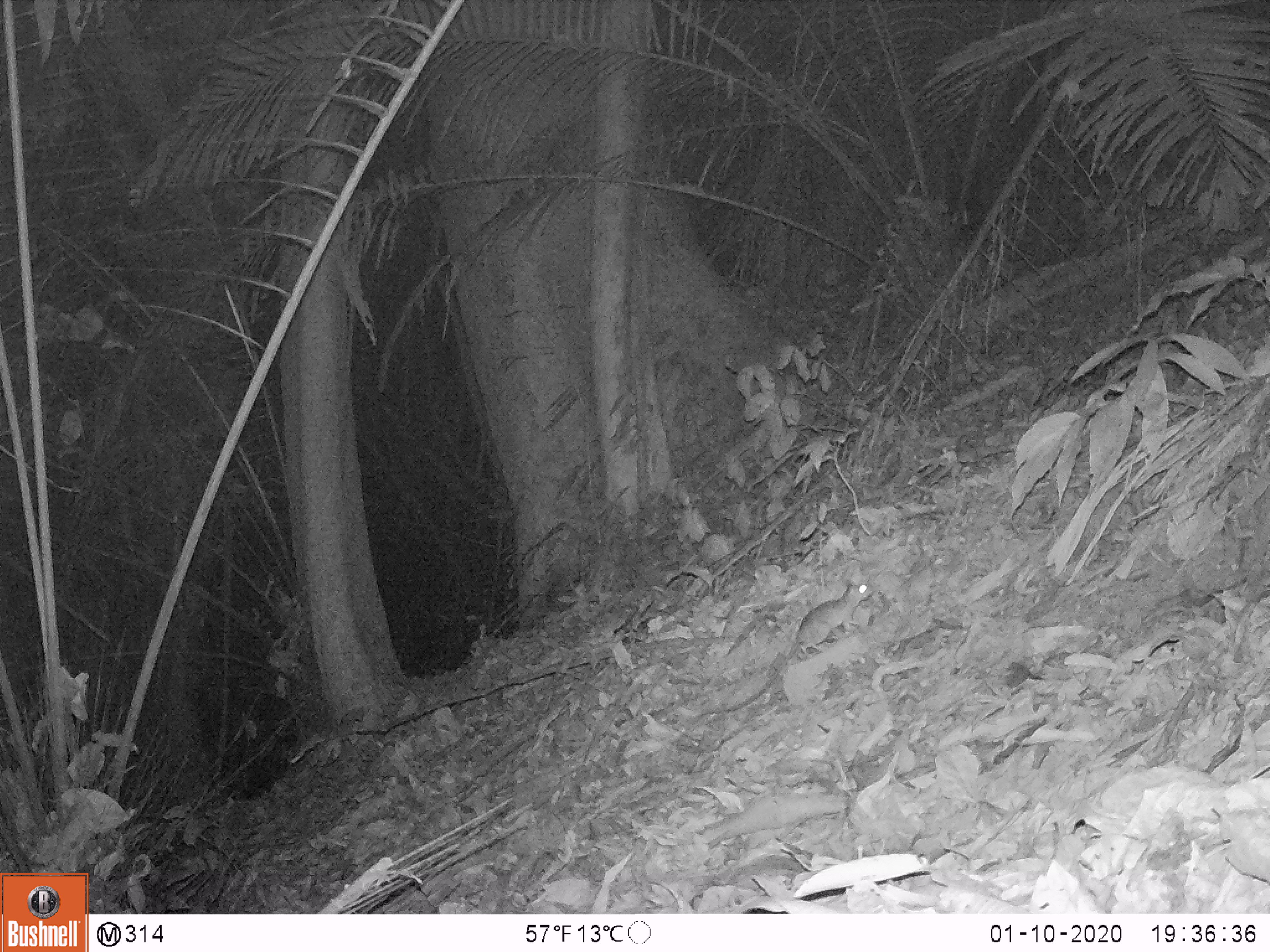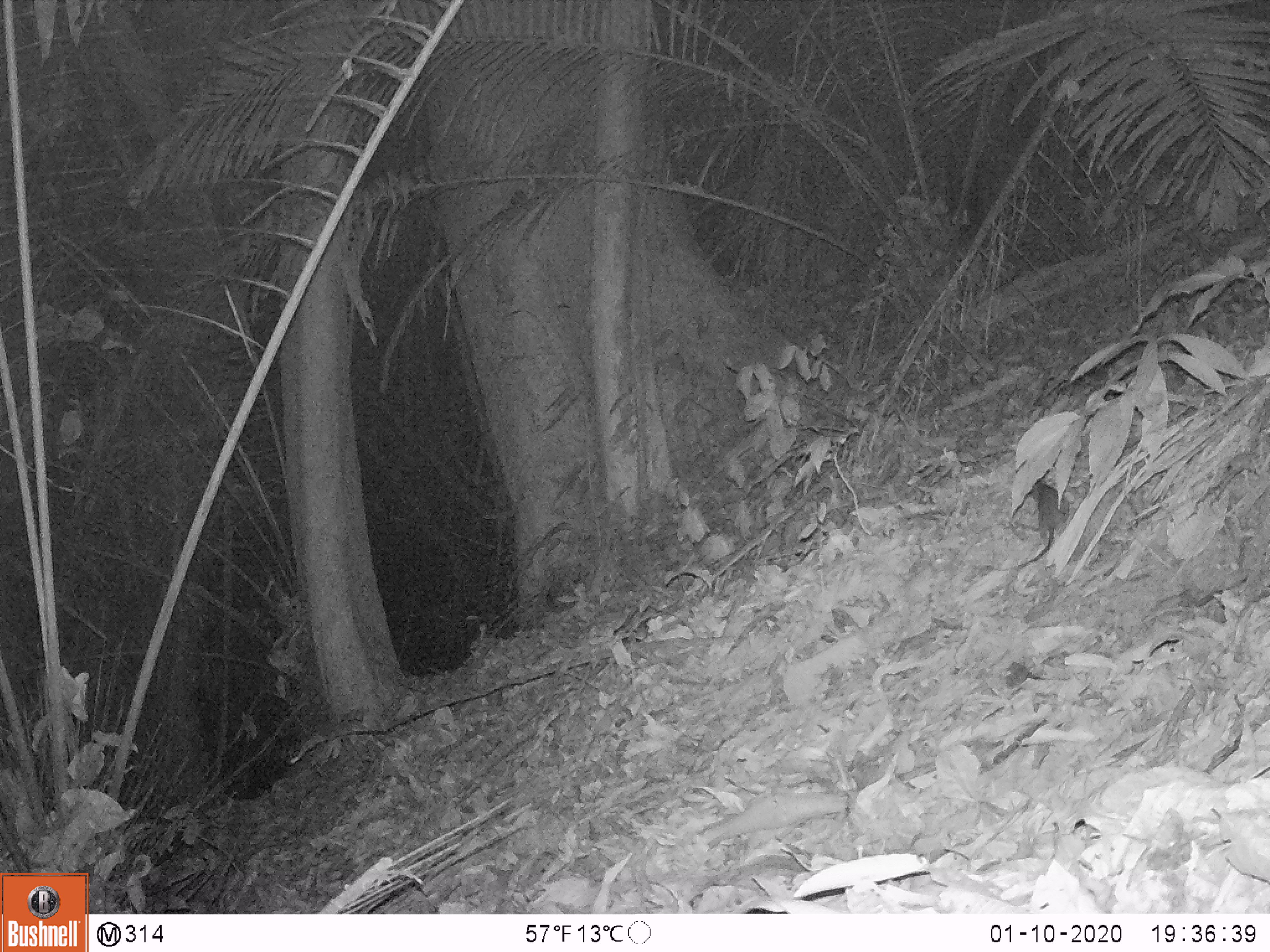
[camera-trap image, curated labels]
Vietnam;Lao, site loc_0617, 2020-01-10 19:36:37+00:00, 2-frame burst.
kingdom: Animalia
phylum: Chordata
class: Mammalia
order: Rodentia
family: Muridae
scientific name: Muridae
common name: old-world mice and rats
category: unidentified murid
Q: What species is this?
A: Unidentified murid (old-world mice and rats) (Muridae).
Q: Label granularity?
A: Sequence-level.